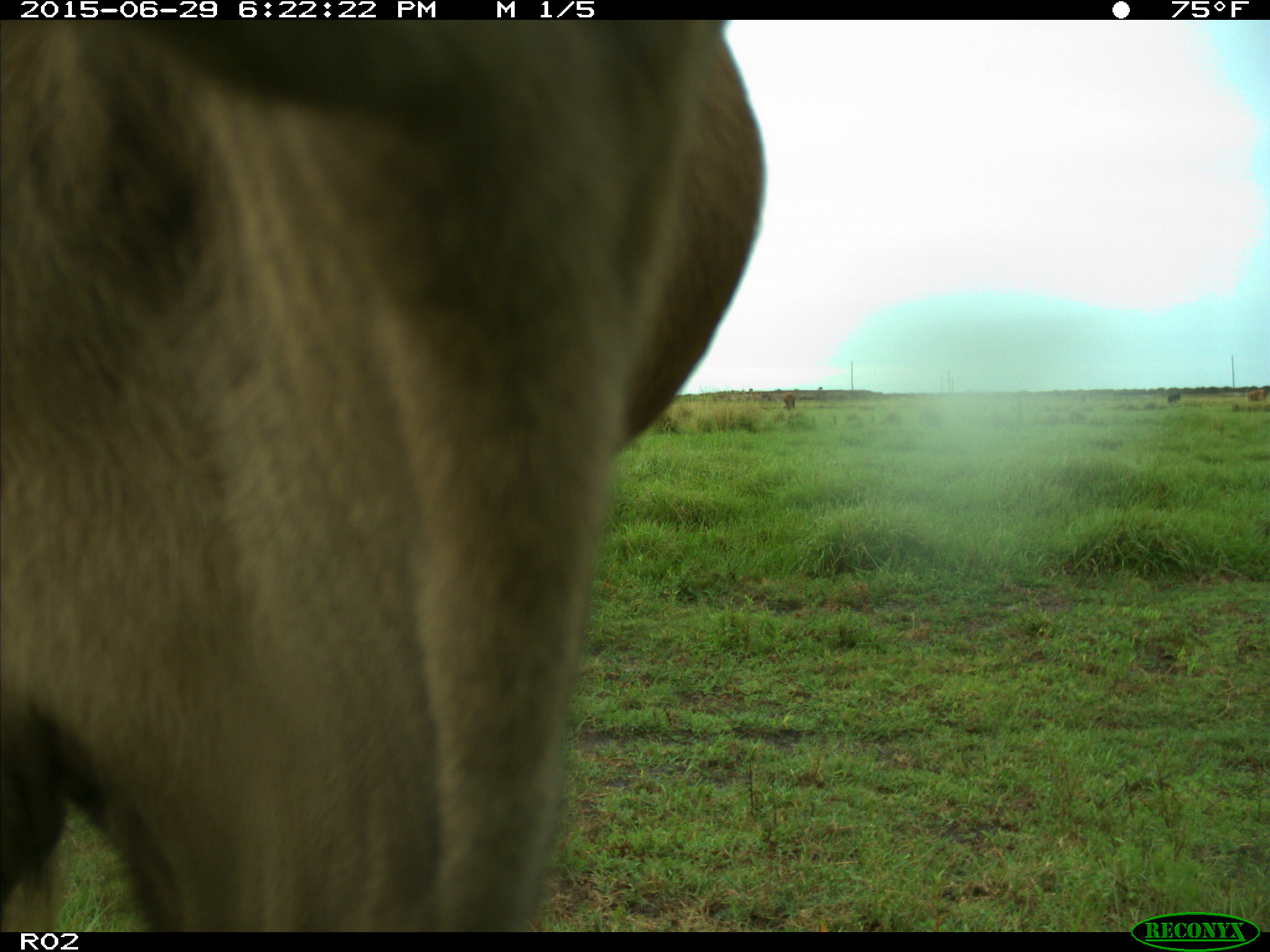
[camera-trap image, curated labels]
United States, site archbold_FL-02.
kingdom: Animalia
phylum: Chordata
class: Mammalia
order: Artiodactyla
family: Bovidae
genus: Bos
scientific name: Bos taurus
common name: domestic cow